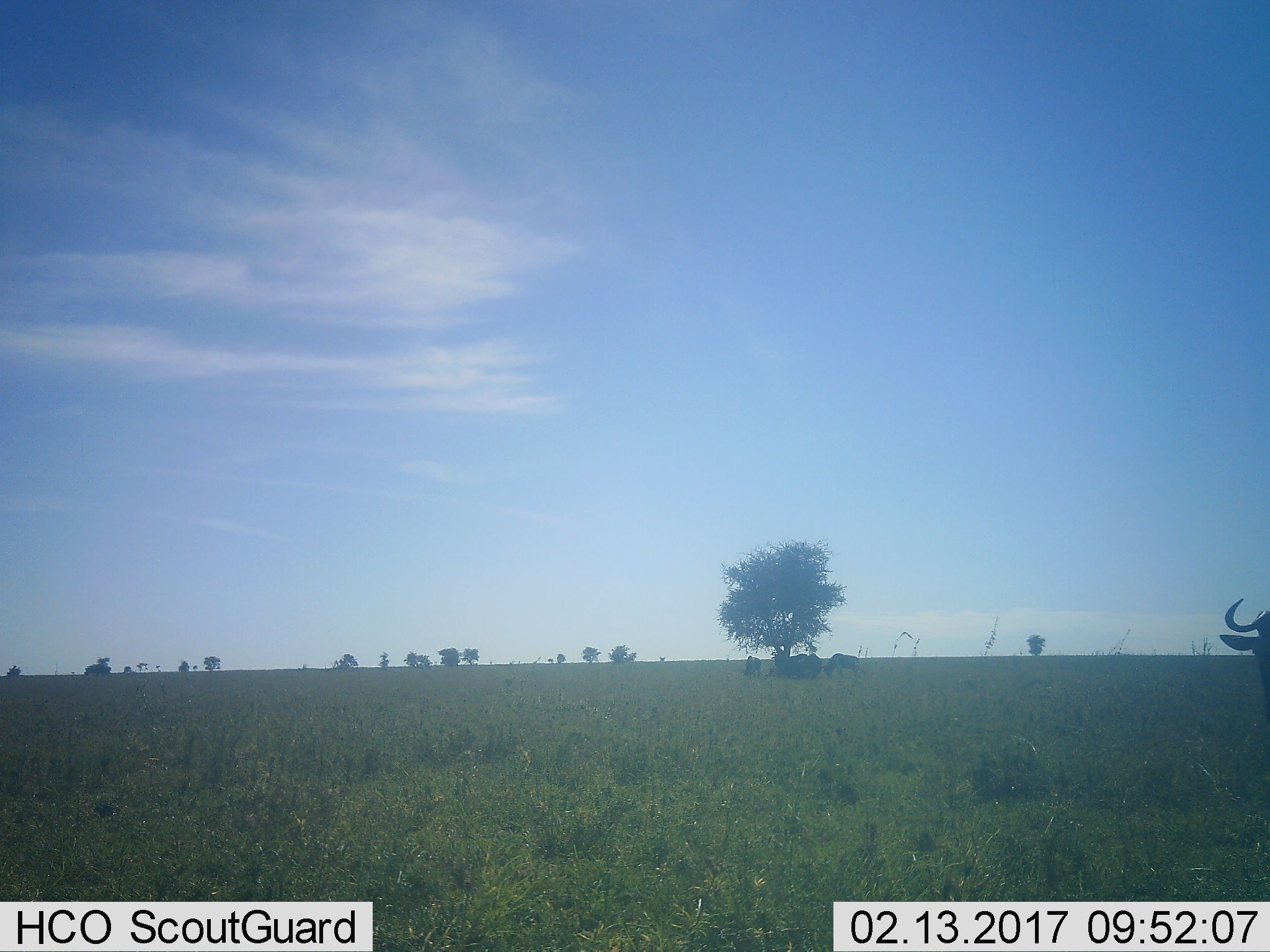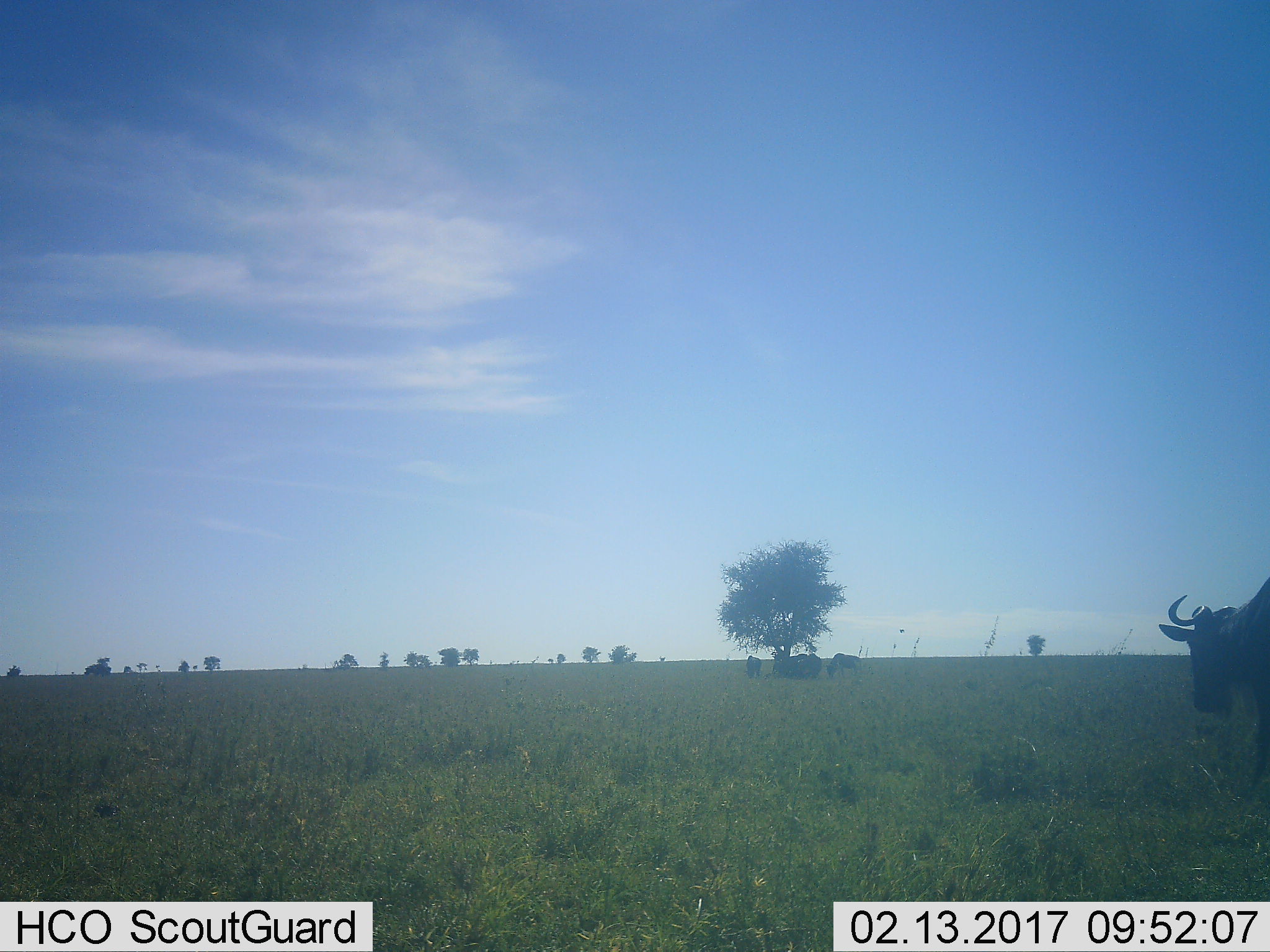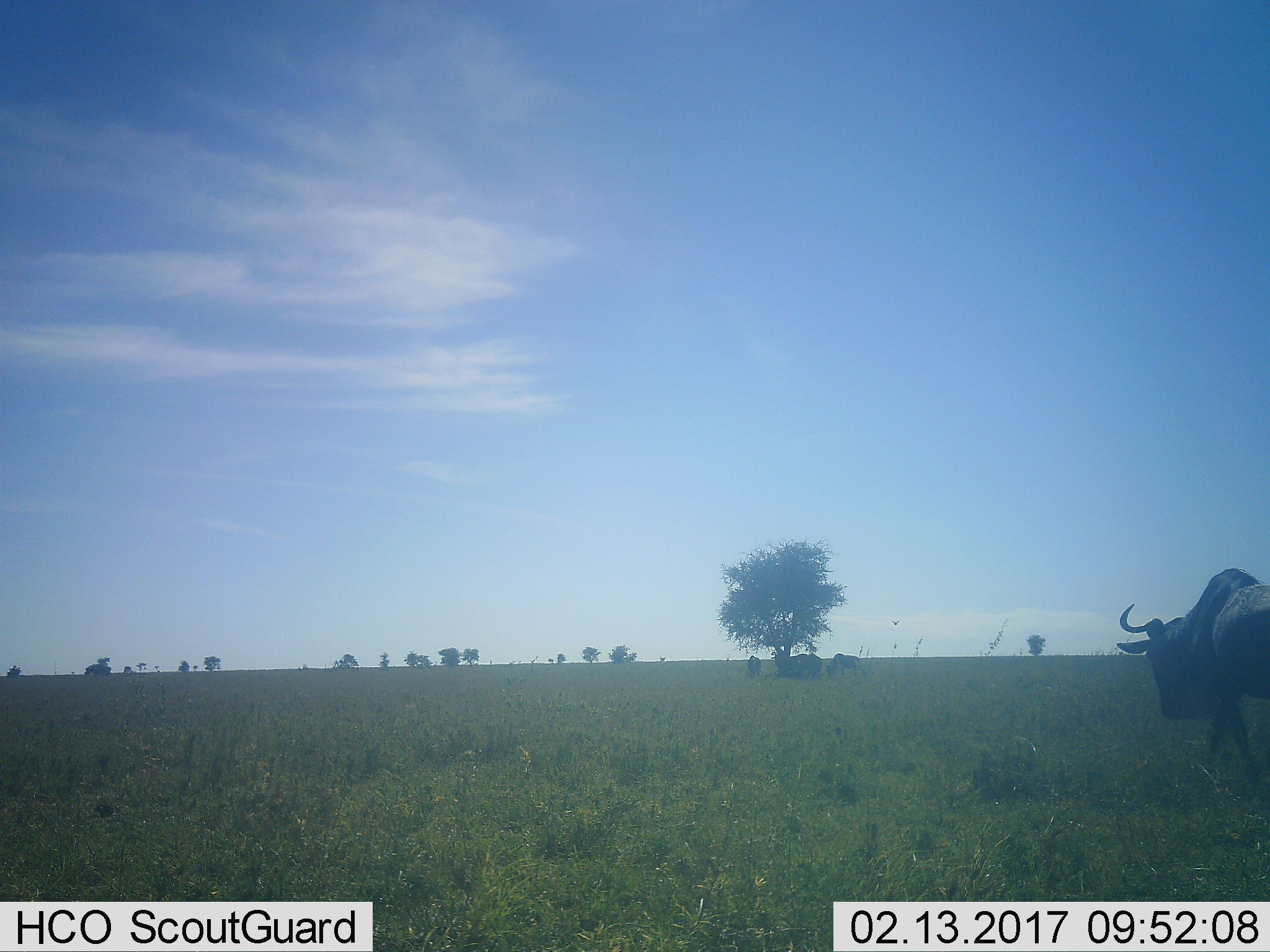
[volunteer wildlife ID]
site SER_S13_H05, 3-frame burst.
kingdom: Animalia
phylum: Chordata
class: Mammalia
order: Artiodactyla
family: Bovidae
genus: Connochaetes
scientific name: Connochaetes taurinus taurinus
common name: blue wildebeest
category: wildebeestblue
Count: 5.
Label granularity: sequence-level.